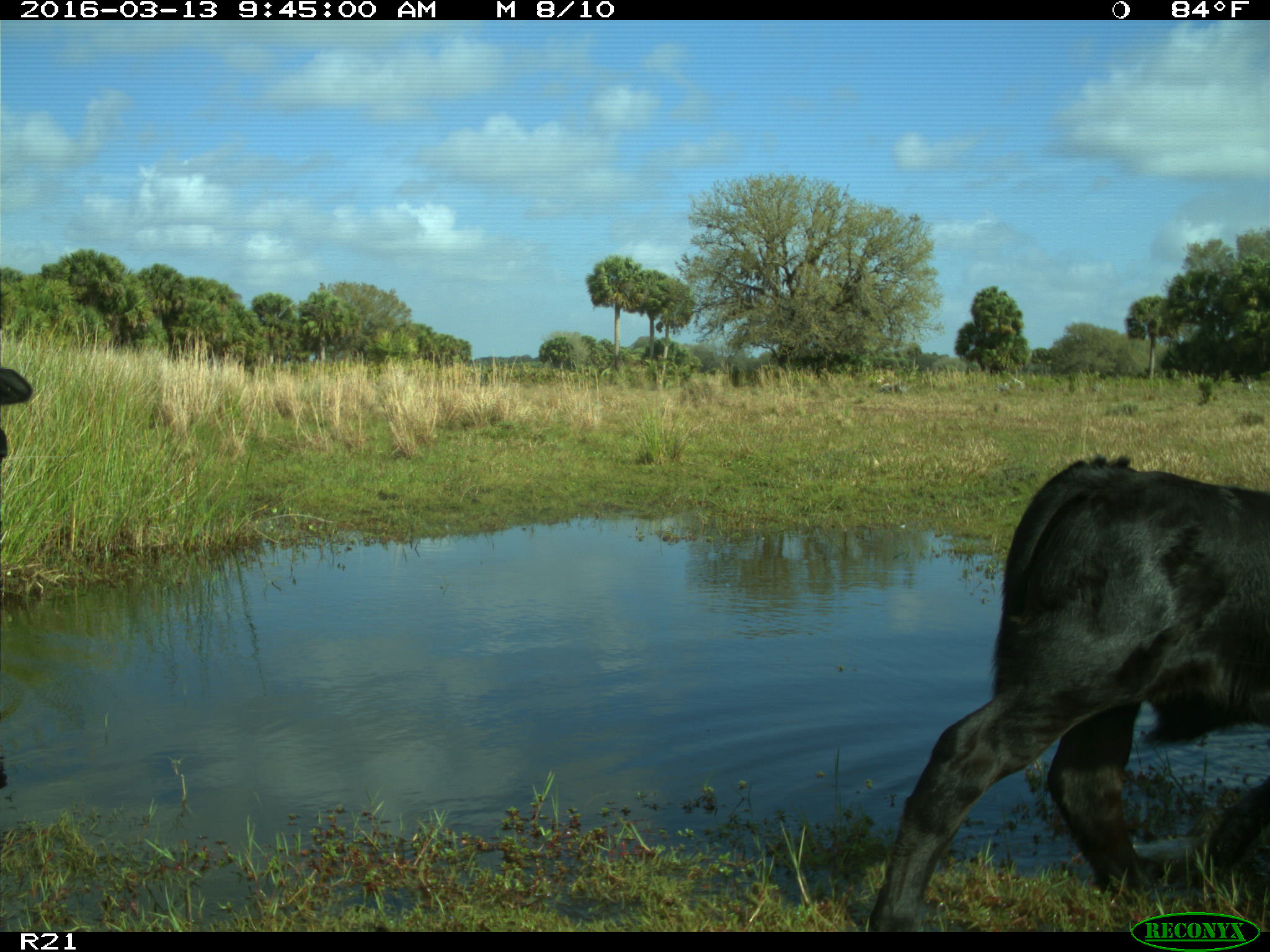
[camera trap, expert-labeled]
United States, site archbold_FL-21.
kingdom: Animalia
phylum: Chordata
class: Mammalia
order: Artiodactyla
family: Bovidae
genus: Bos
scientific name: Bos taurus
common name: domestic cow